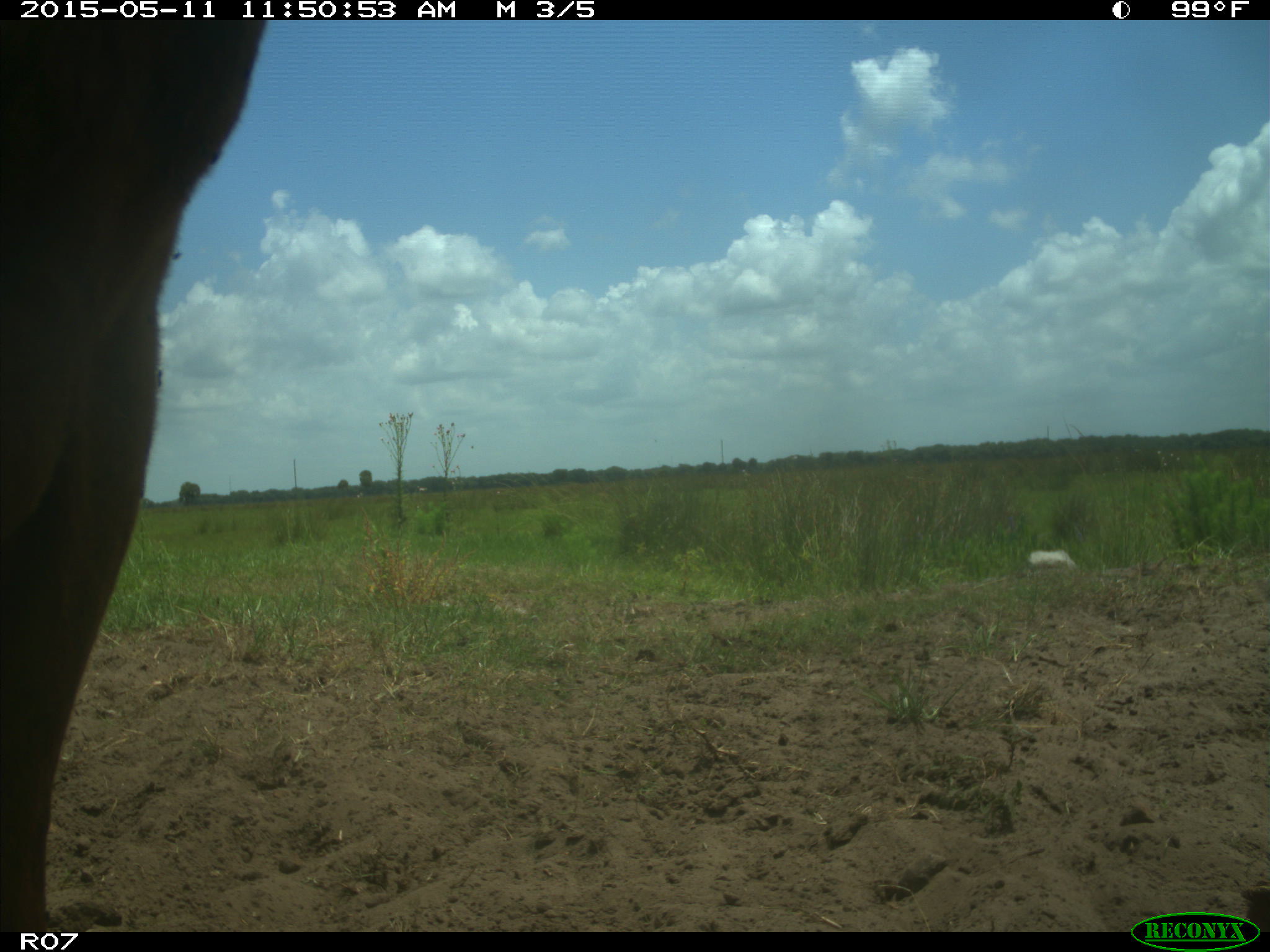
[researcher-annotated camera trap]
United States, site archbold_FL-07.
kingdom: Animalia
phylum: Chordata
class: Mammalia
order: Artiodactyla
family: Bovidae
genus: Bos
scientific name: Bos taurus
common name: domestic cow